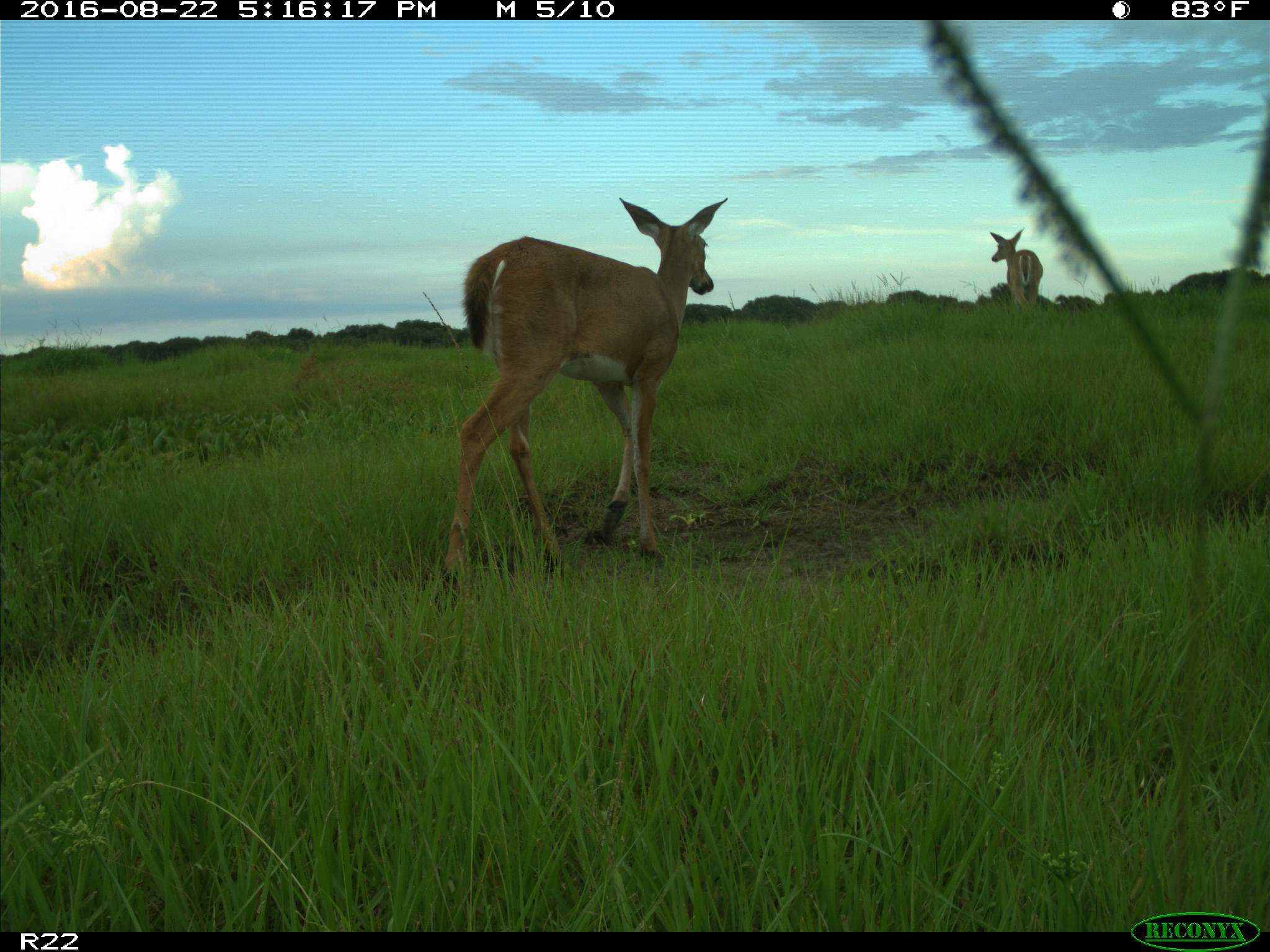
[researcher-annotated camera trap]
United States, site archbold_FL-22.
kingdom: Animalia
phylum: Chordata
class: Mammalia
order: Artiodactyla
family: Cervidae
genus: Odocoileus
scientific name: Odocoileus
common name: deer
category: unidentified deer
Unidentified deer (deer) (Odocoileus).